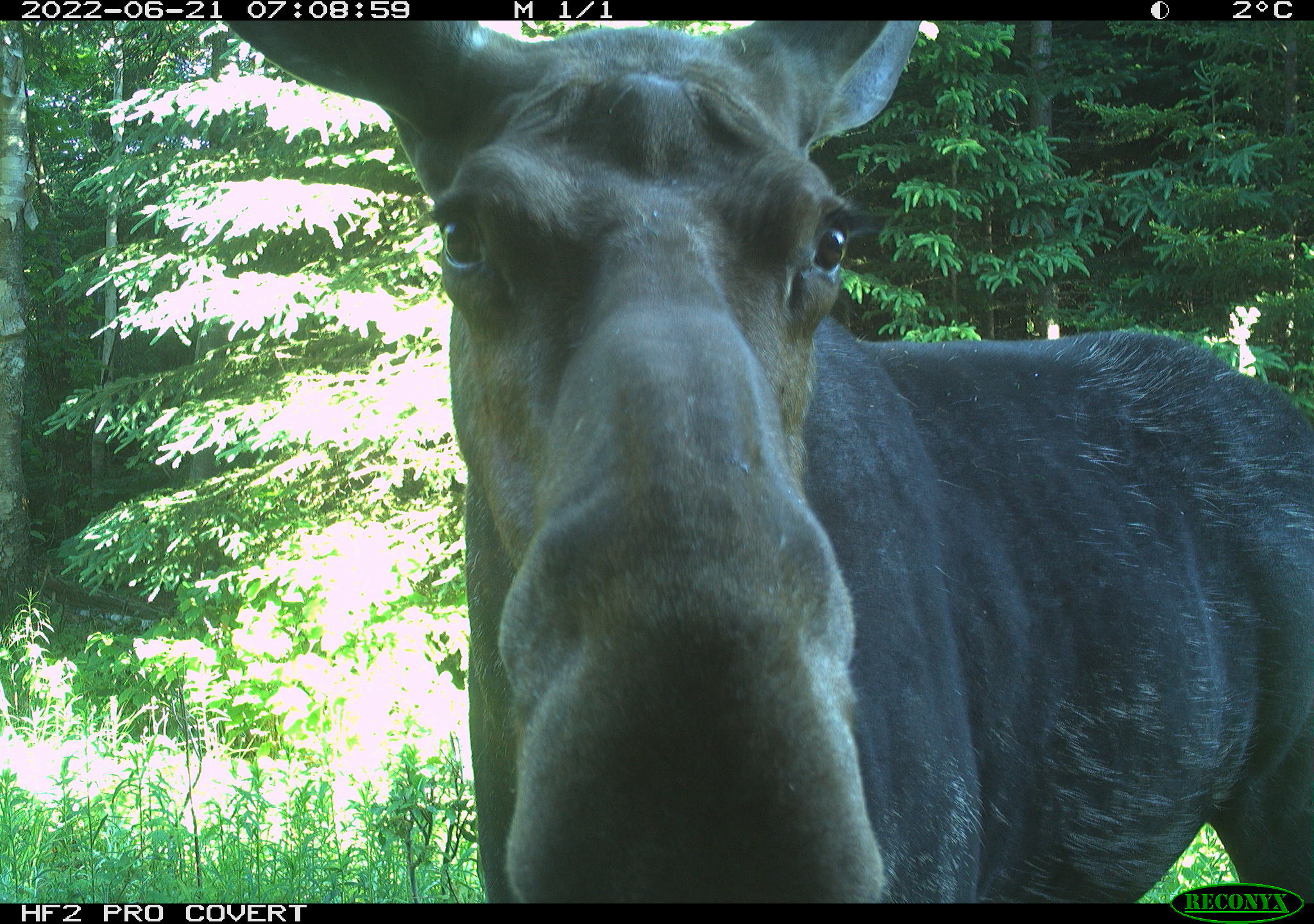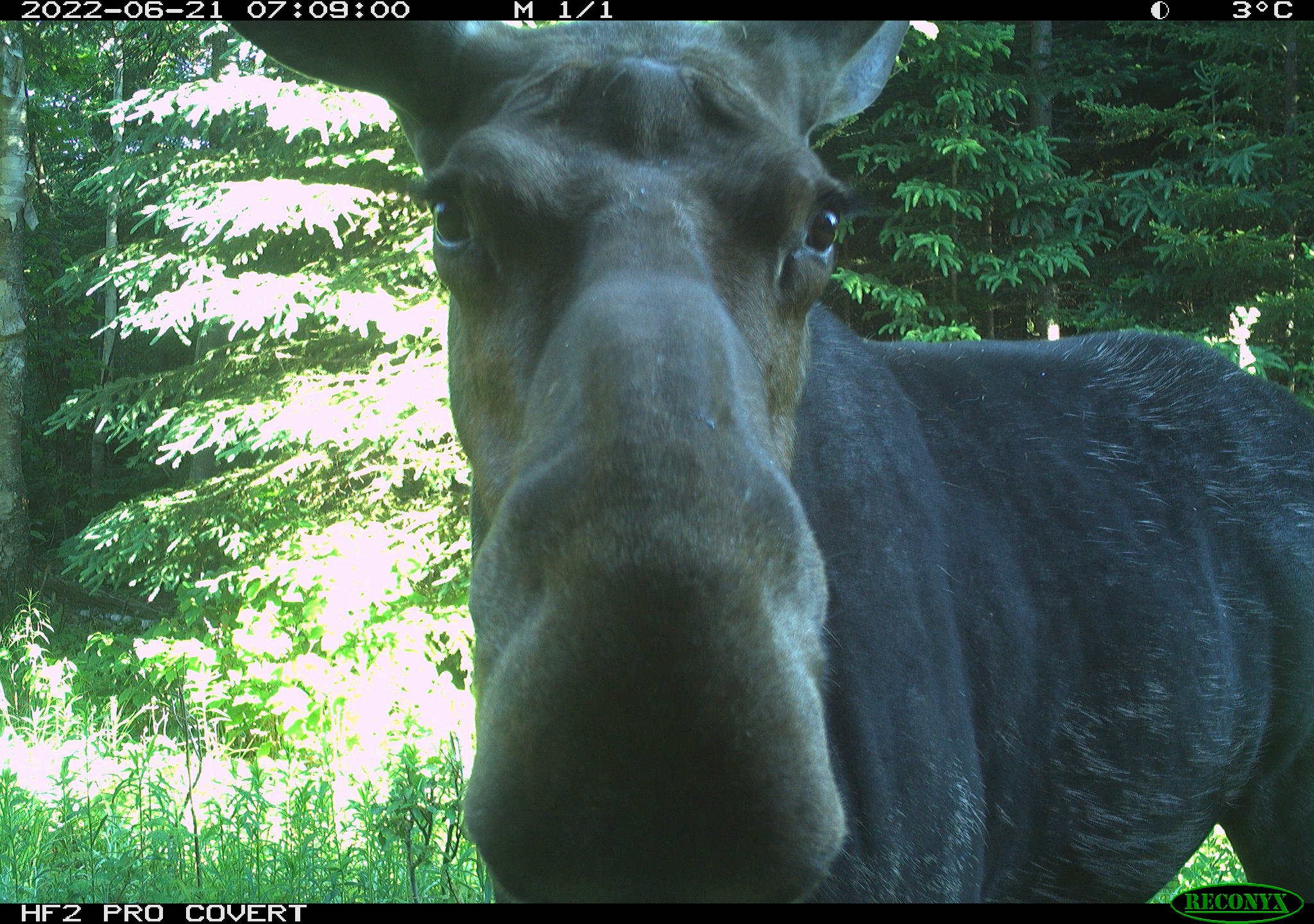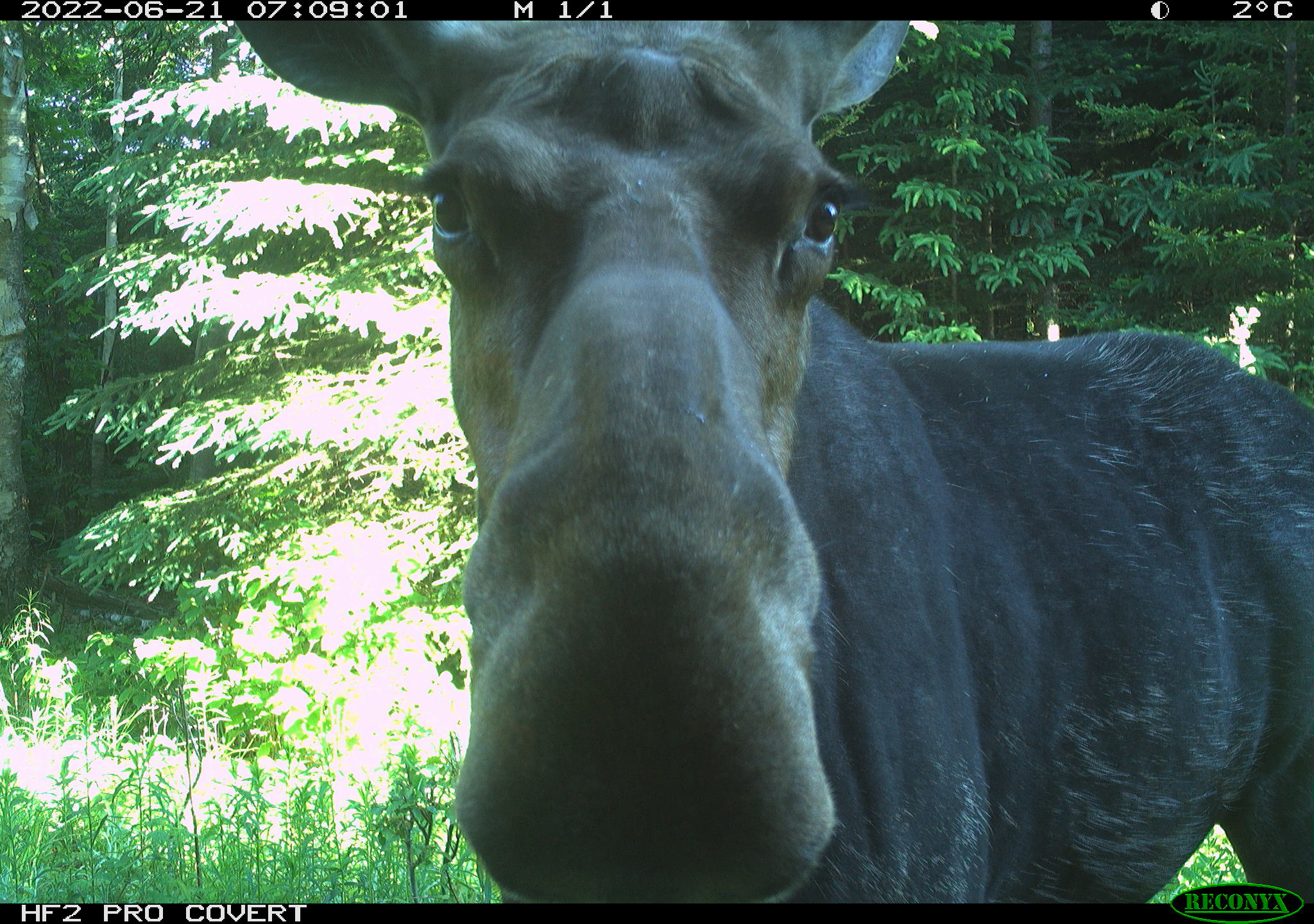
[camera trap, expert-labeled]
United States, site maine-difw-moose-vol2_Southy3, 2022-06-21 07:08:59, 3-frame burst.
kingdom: Animalia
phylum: Chordata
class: Mammalia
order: Artiodactyla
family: Cervidae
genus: Alces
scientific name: Alces alces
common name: moose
Moose (Alces alces).